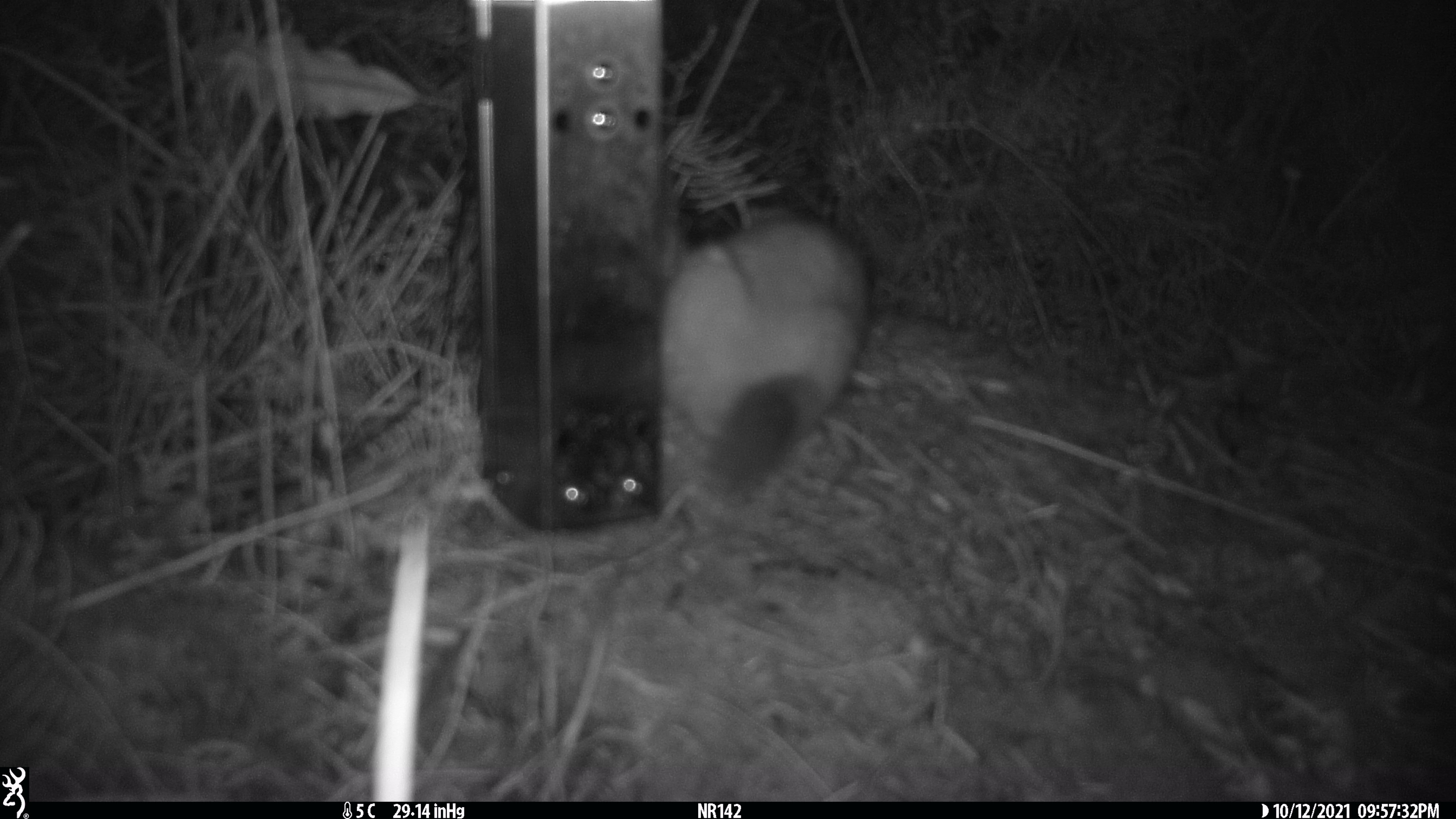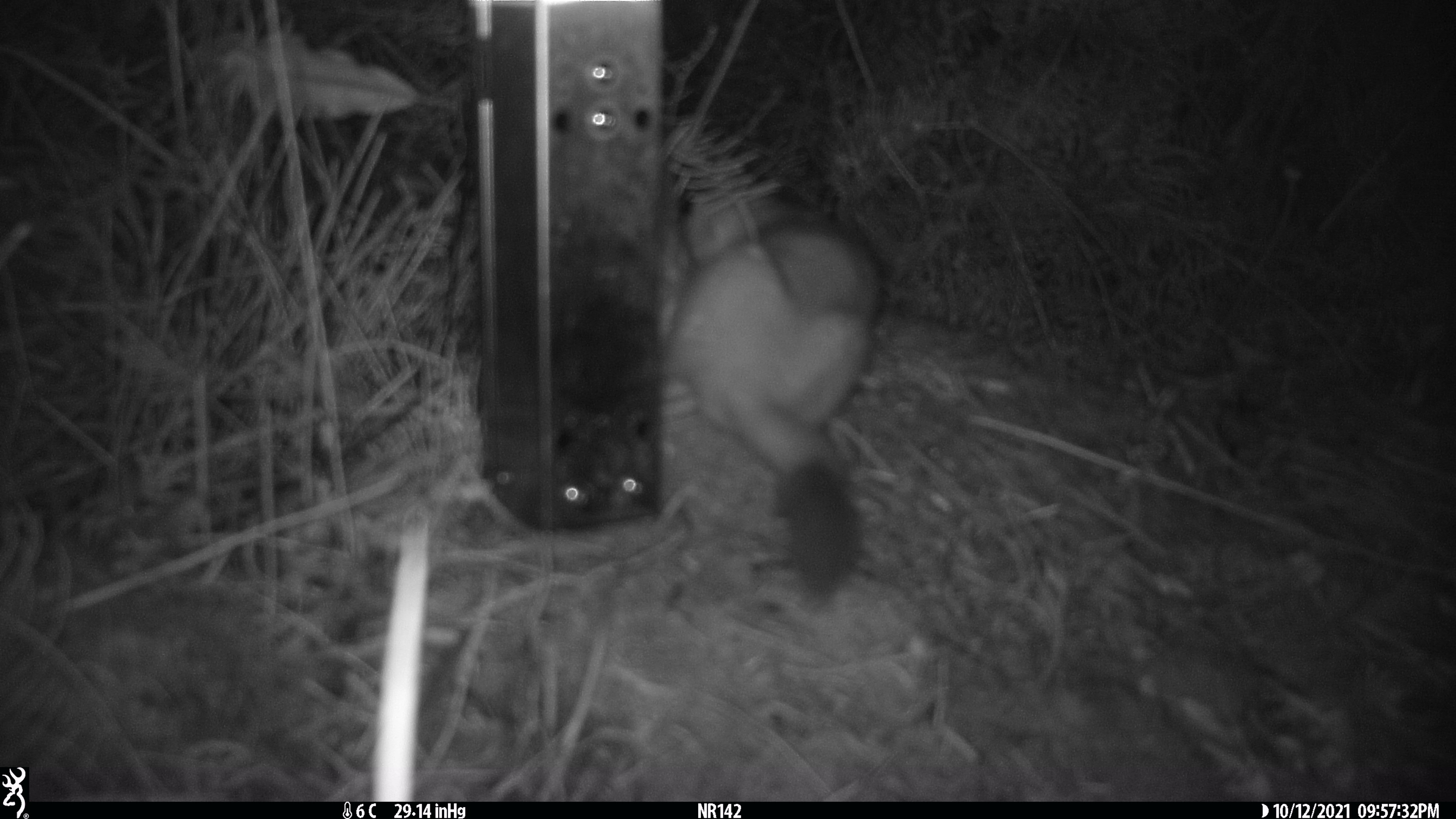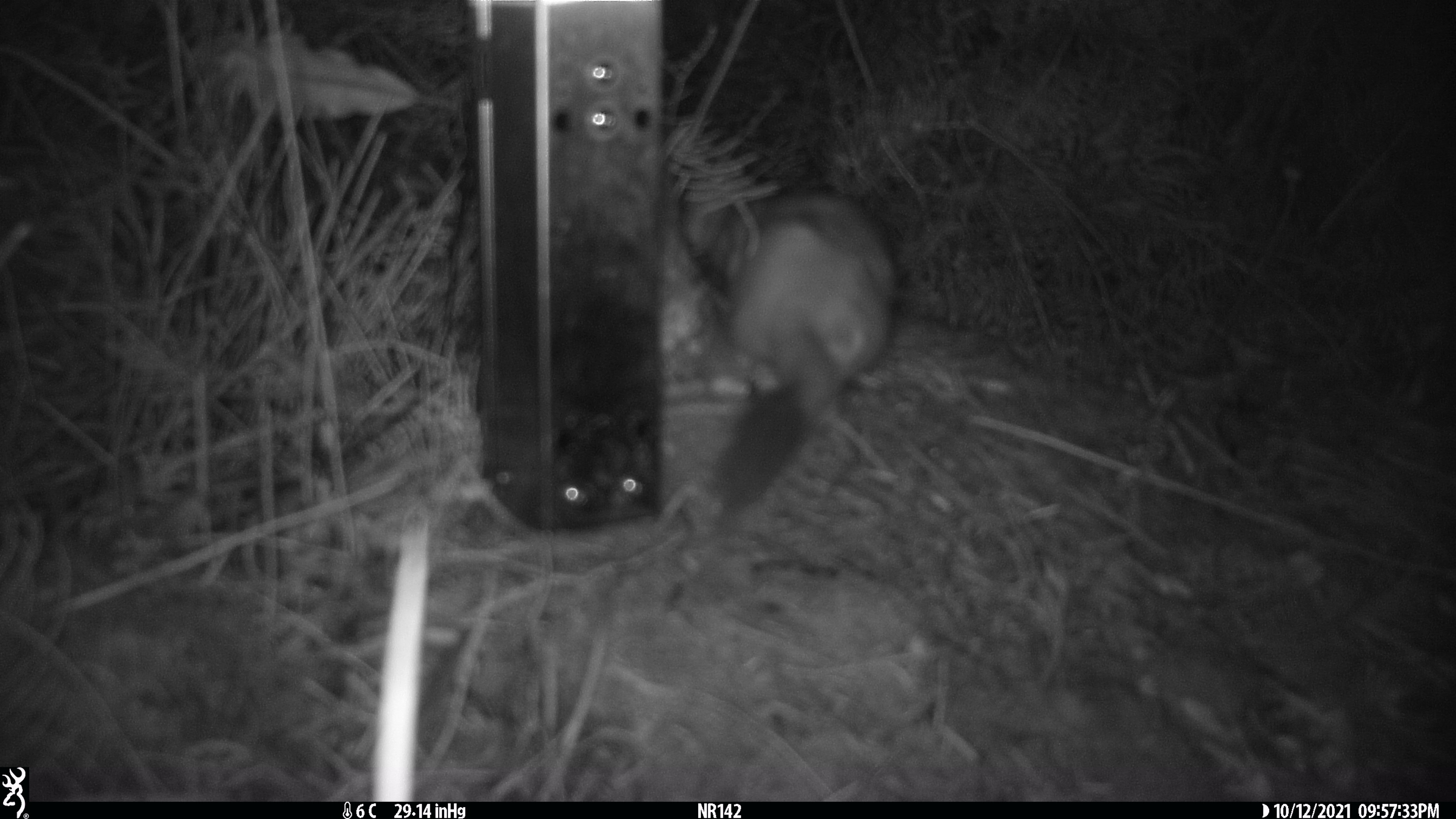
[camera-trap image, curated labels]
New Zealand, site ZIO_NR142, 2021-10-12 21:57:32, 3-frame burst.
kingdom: Animalia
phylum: Chordata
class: Mammalia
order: Carnivora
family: Mustelidae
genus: Mustela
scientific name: Mustela erminea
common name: stoat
Stoat (Mustela erminea).